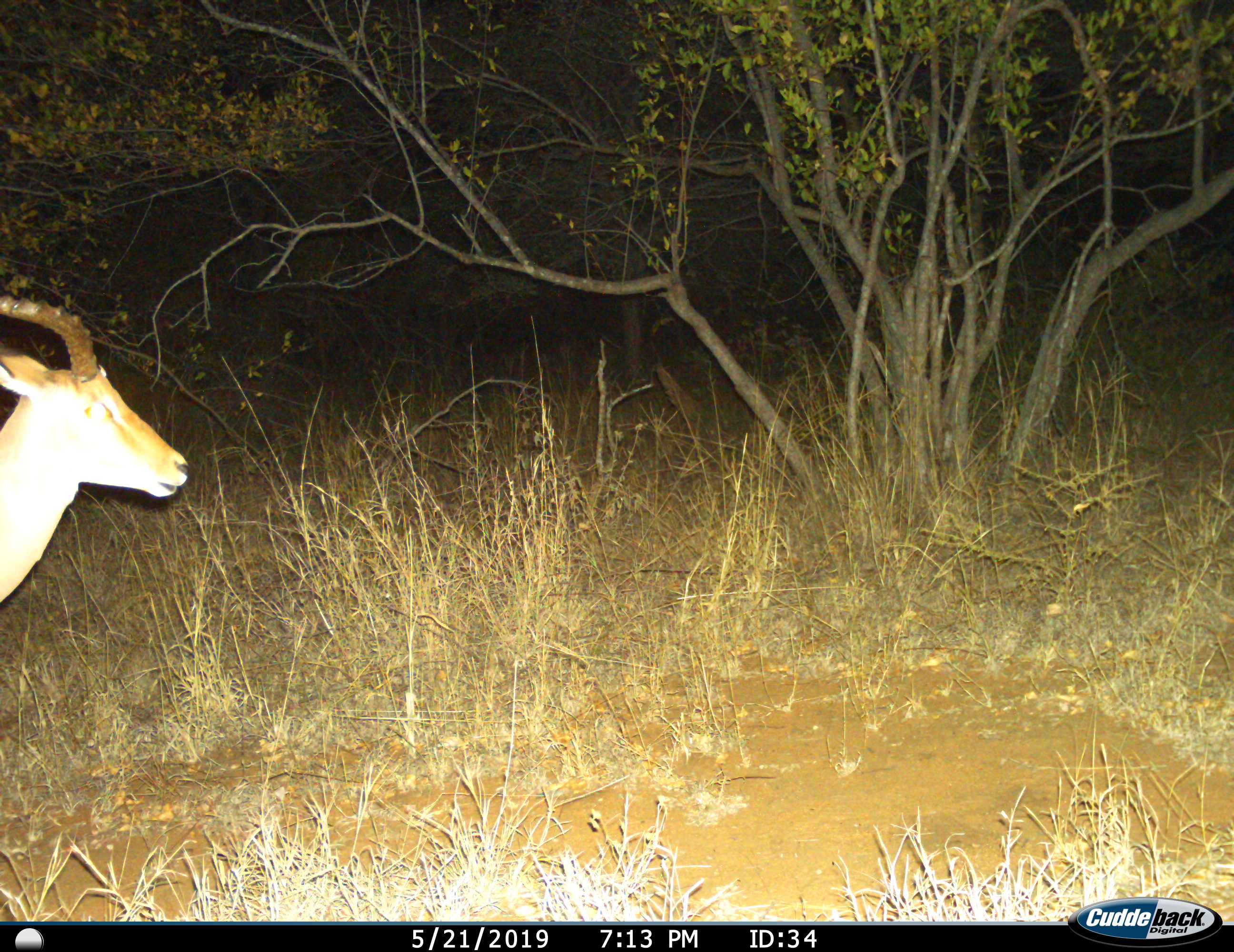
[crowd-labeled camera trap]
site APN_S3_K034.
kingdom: Animalia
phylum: Chordata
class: Mammalia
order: Artiodactyla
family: Bovidae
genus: Aepyceros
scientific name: Aepyceros melampus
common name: impala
Impala (Aepyceros melampus), count 1. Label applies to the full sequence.